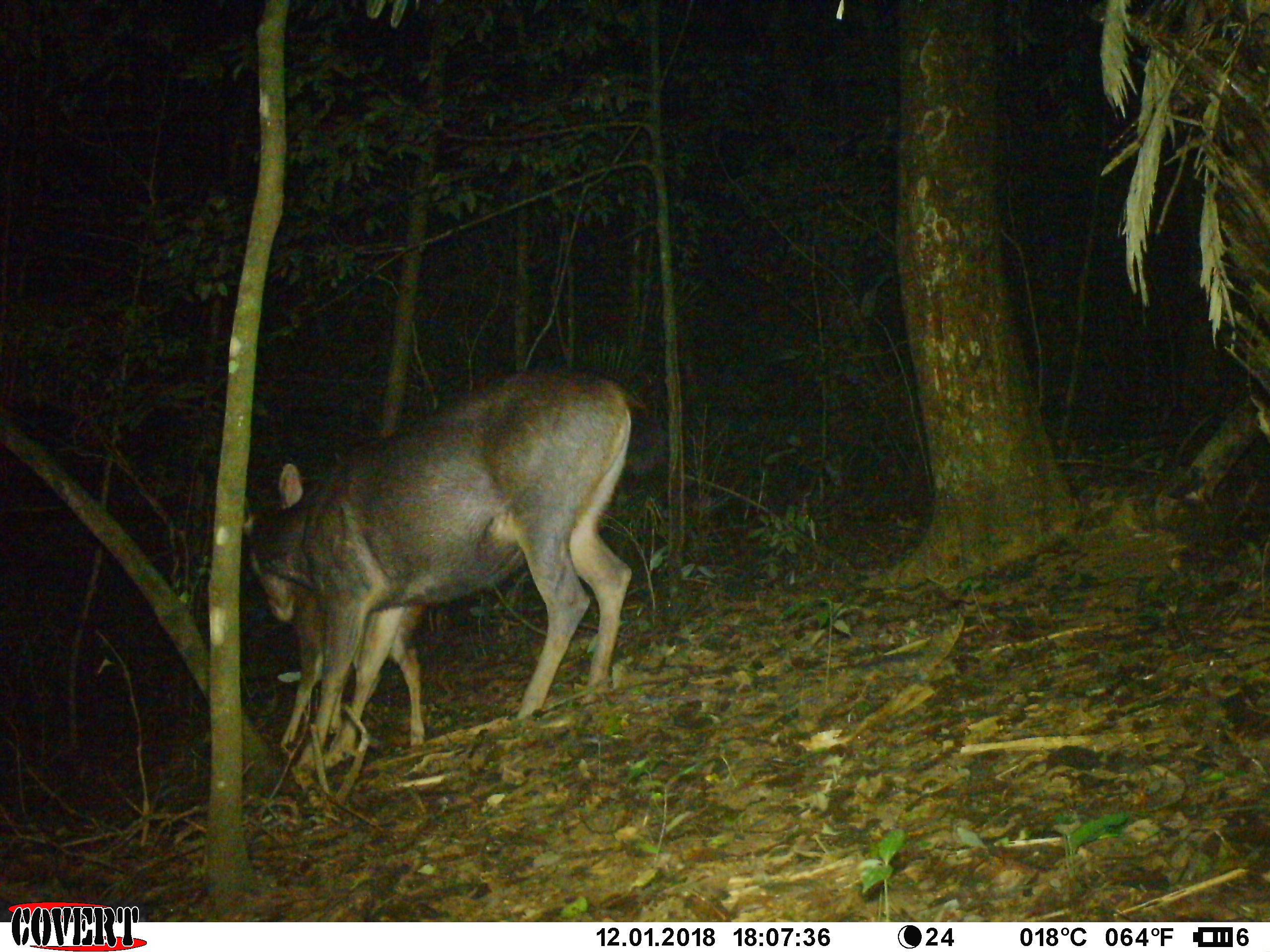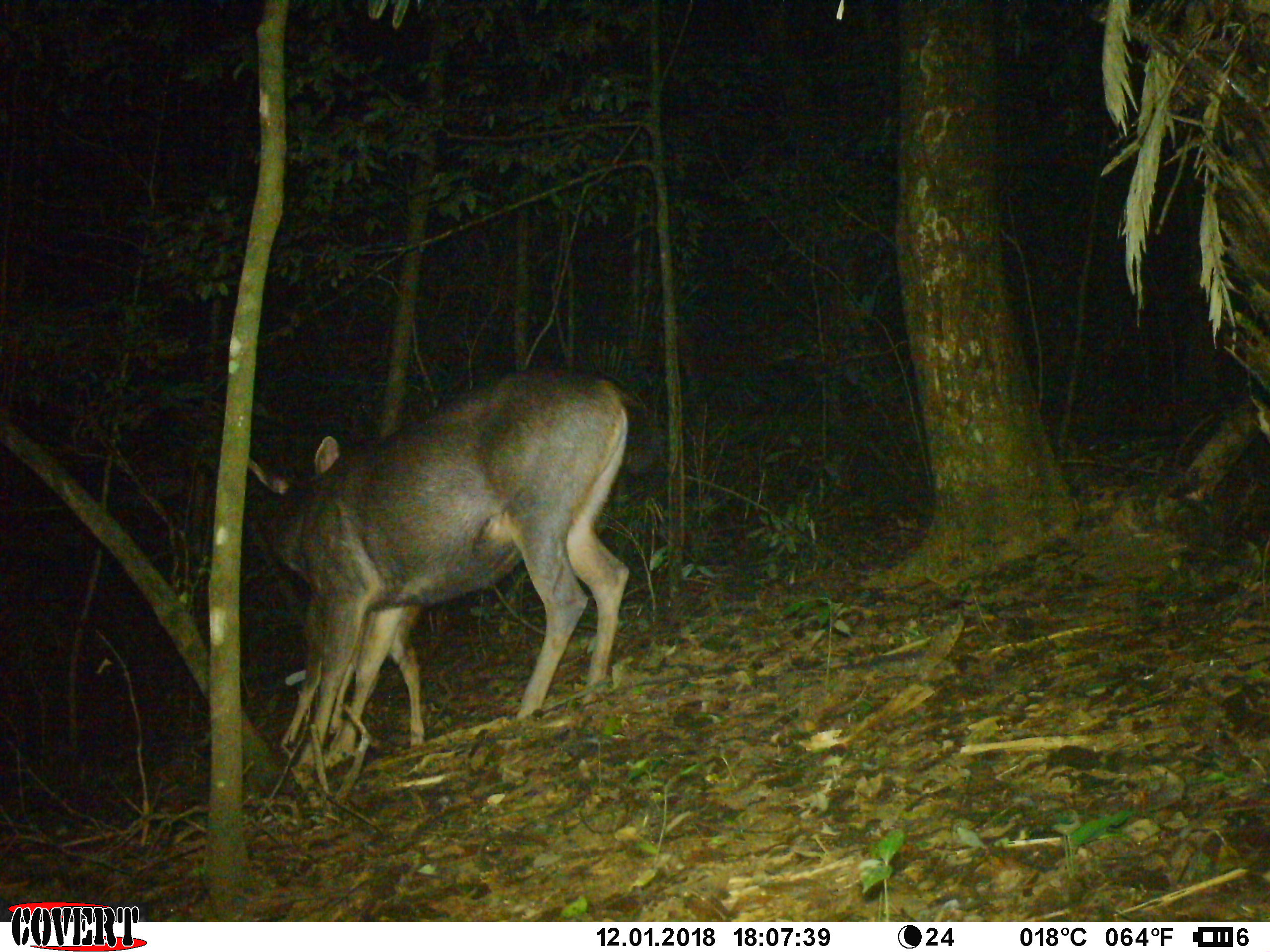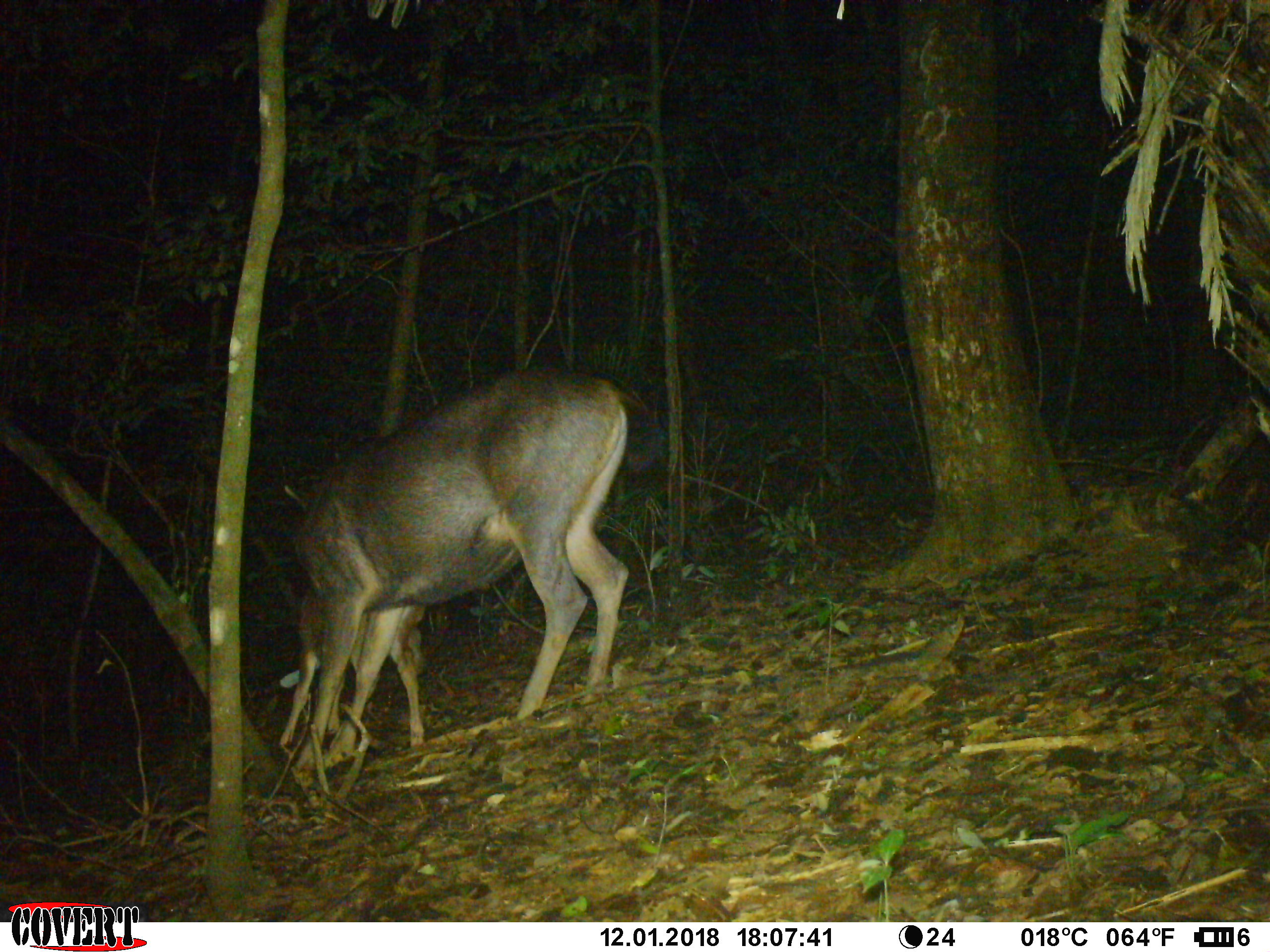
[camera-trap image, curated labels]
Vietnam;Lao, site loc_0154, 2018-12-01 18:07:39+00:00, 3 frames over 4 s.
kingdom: Animalia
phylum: Chordata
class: Mammalia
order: Artiodactyla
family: Cervidae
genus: Rusa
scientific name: Rusa unicolor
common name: sambar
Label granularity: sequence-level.